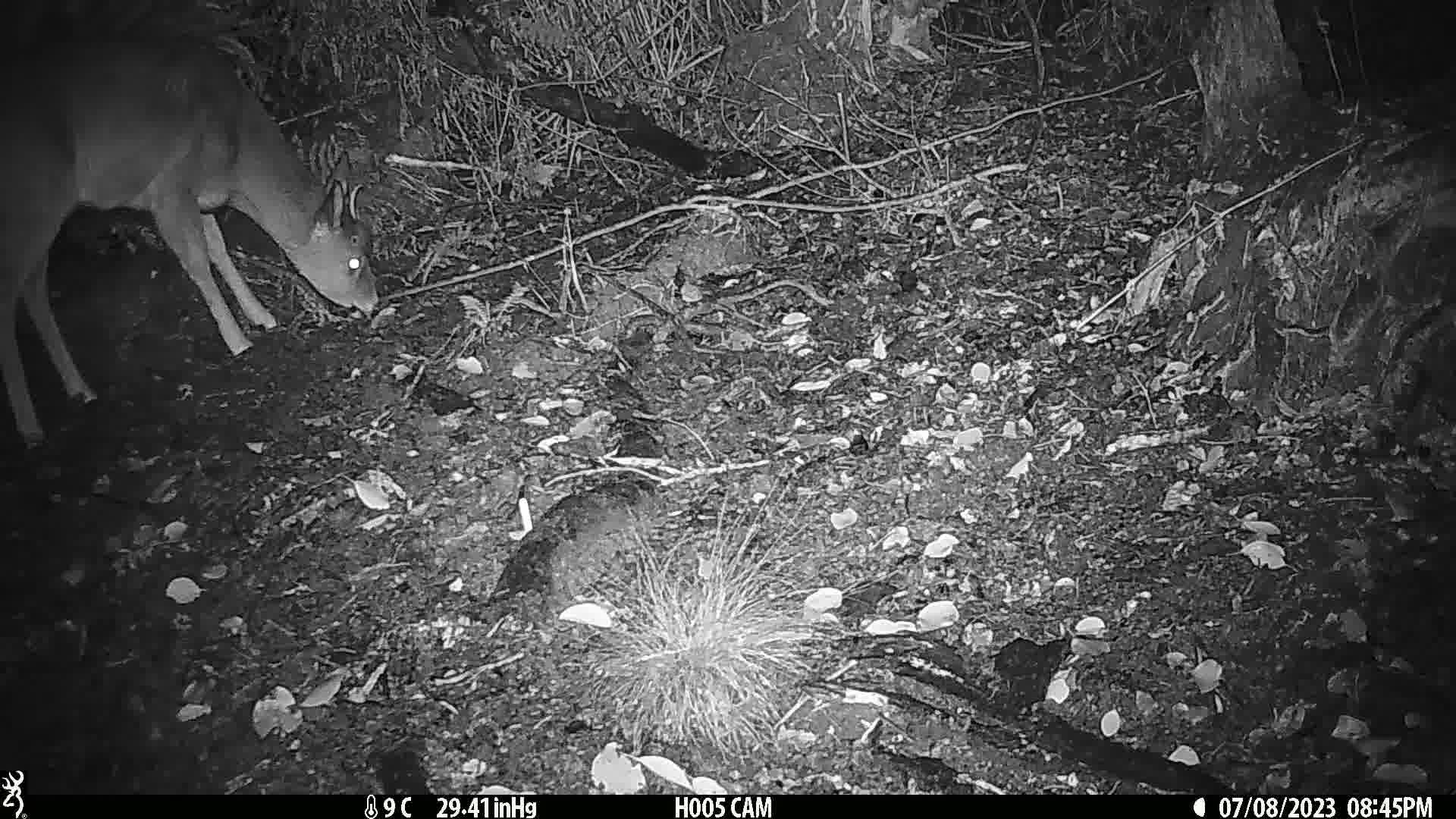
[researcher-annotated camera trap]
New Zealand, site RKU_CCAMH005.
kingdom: Animalia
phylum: Chordata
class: Mammalia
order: Artiodactyla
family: Cervidae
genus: Odocoileus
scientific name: Odocoileus virginianus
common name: white-tailed deer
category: white tailed deer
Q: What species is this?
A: White tailed deer (white-tailed deer) (Odocoileus virginianus).